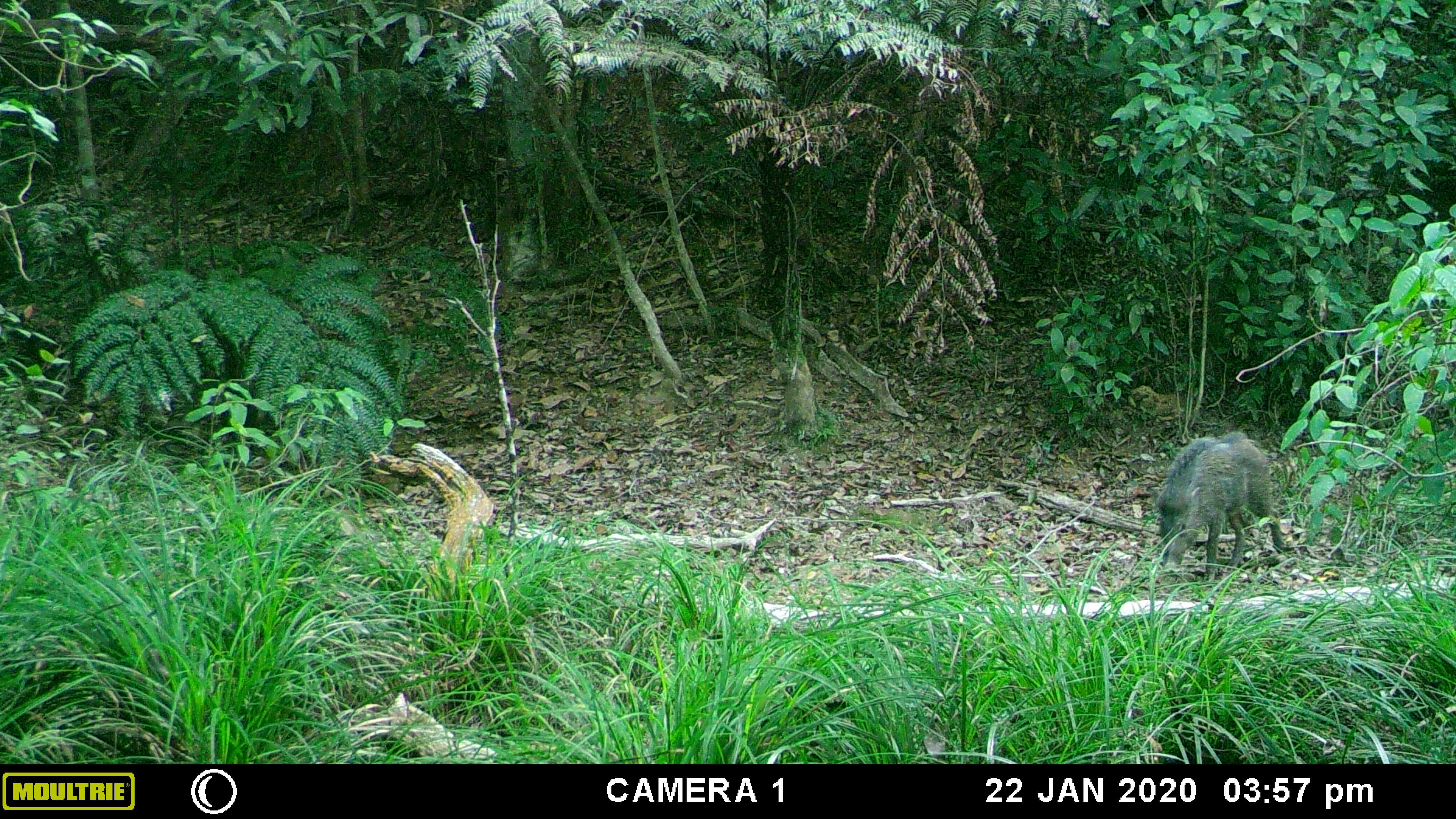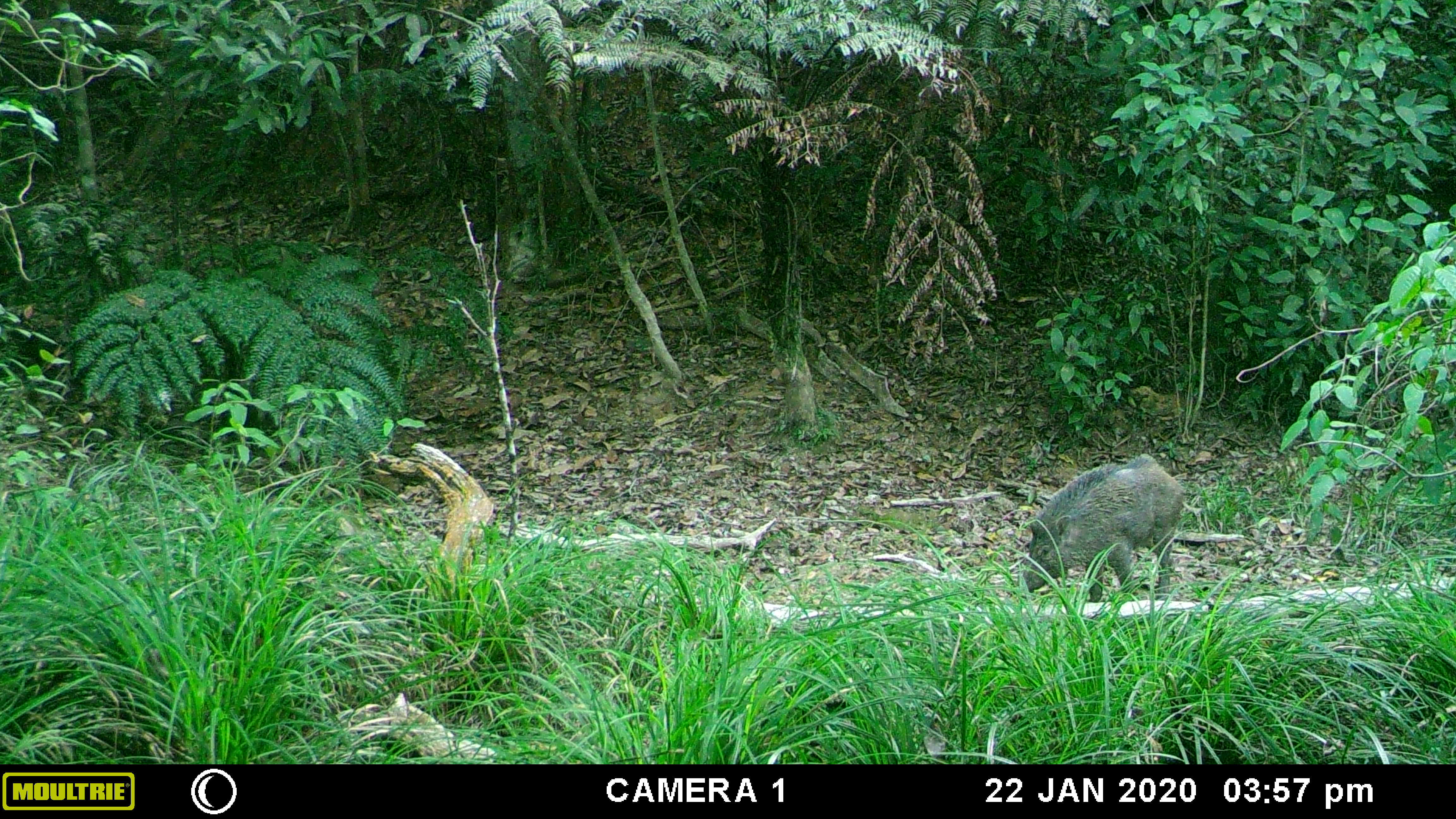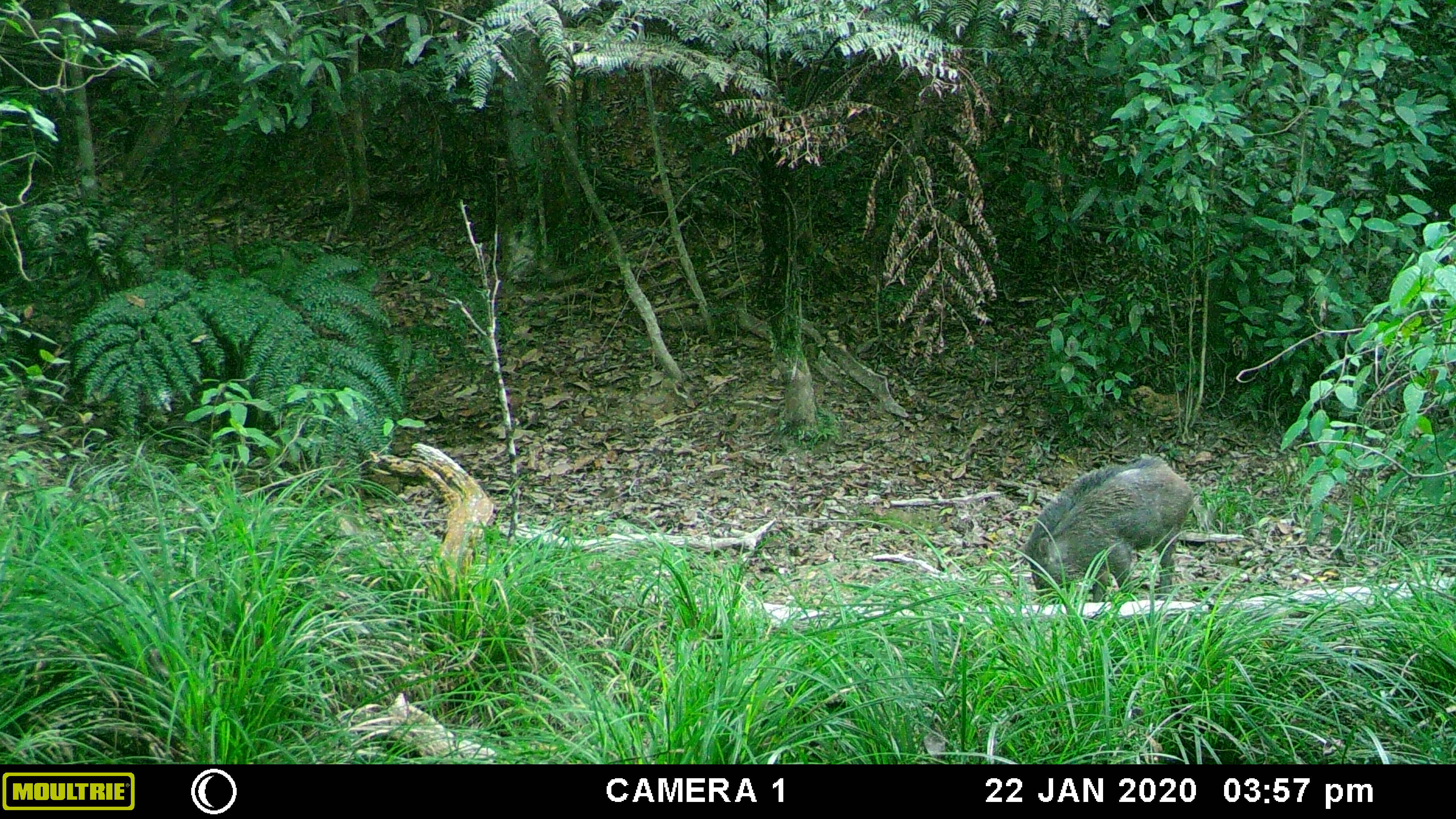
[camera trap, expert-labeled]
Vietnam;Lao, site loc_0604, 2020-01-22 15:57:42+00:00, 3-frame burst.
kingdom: Animalia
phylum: Chordata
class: Mammalia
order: Artiodactyla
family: Suidae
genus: Sus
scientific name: Sus scrofa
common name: eurasian wild pig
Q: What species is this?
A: Eurasian wild pig (Sus scrofa).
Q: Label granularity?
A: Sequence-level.